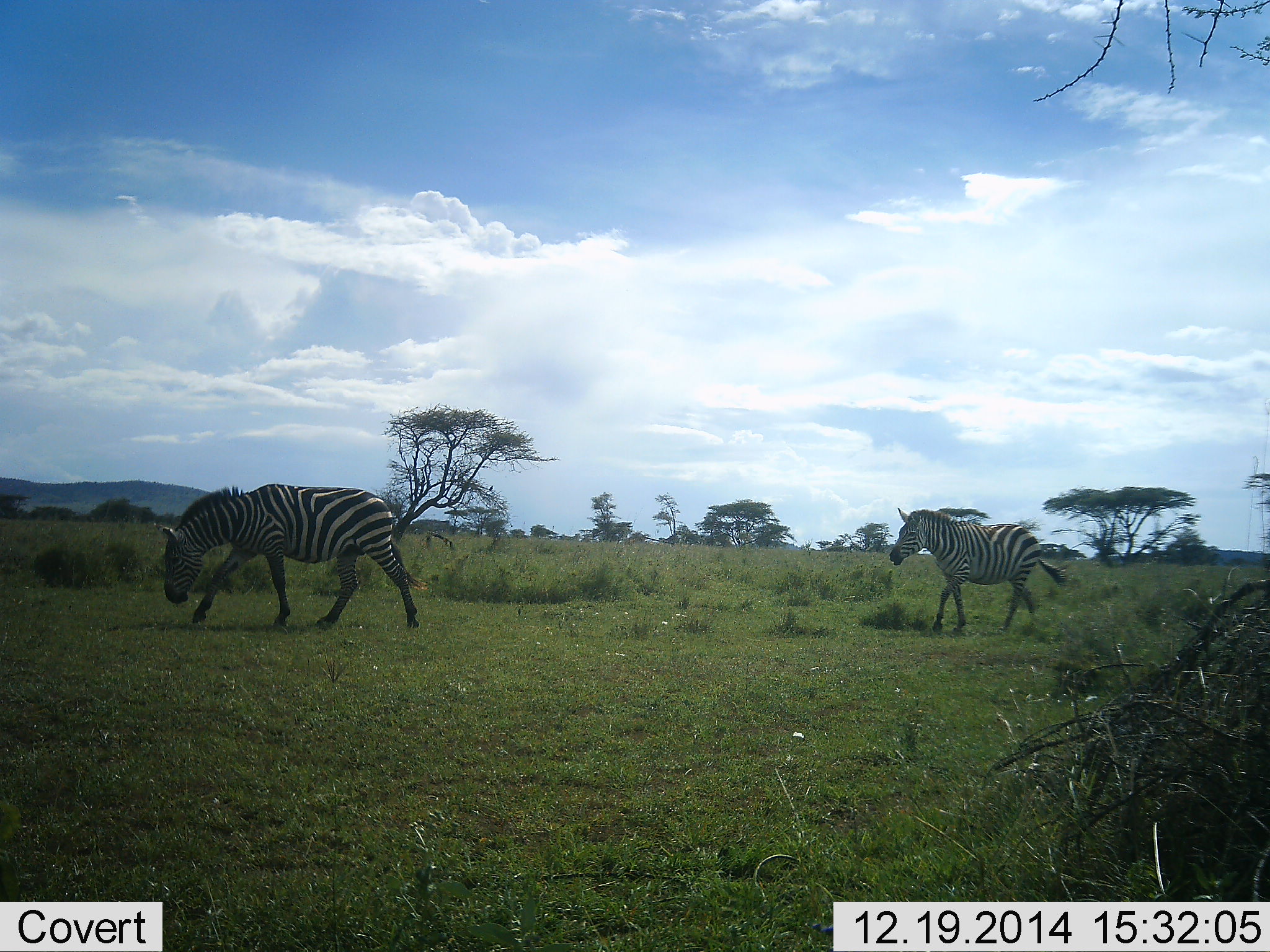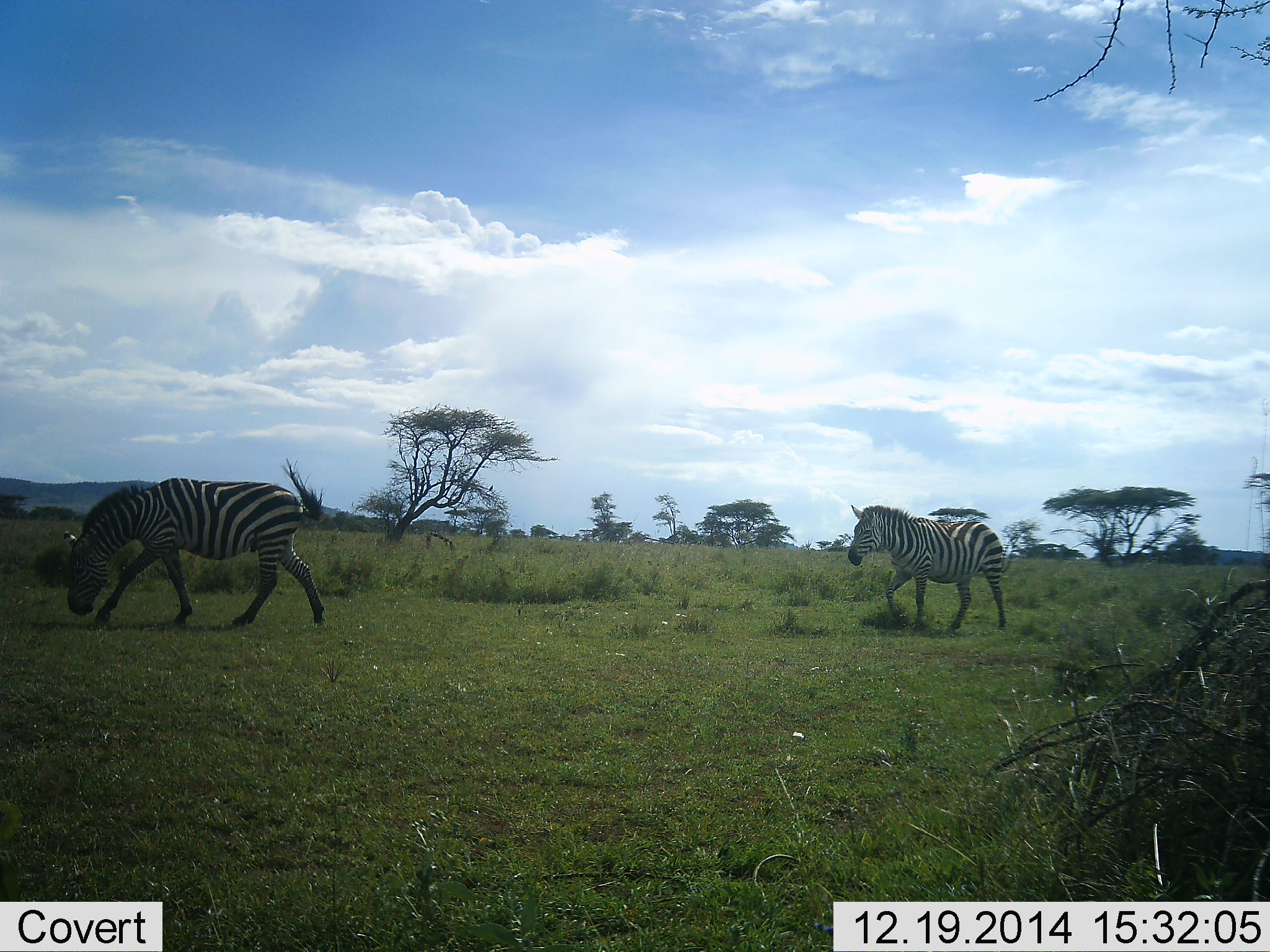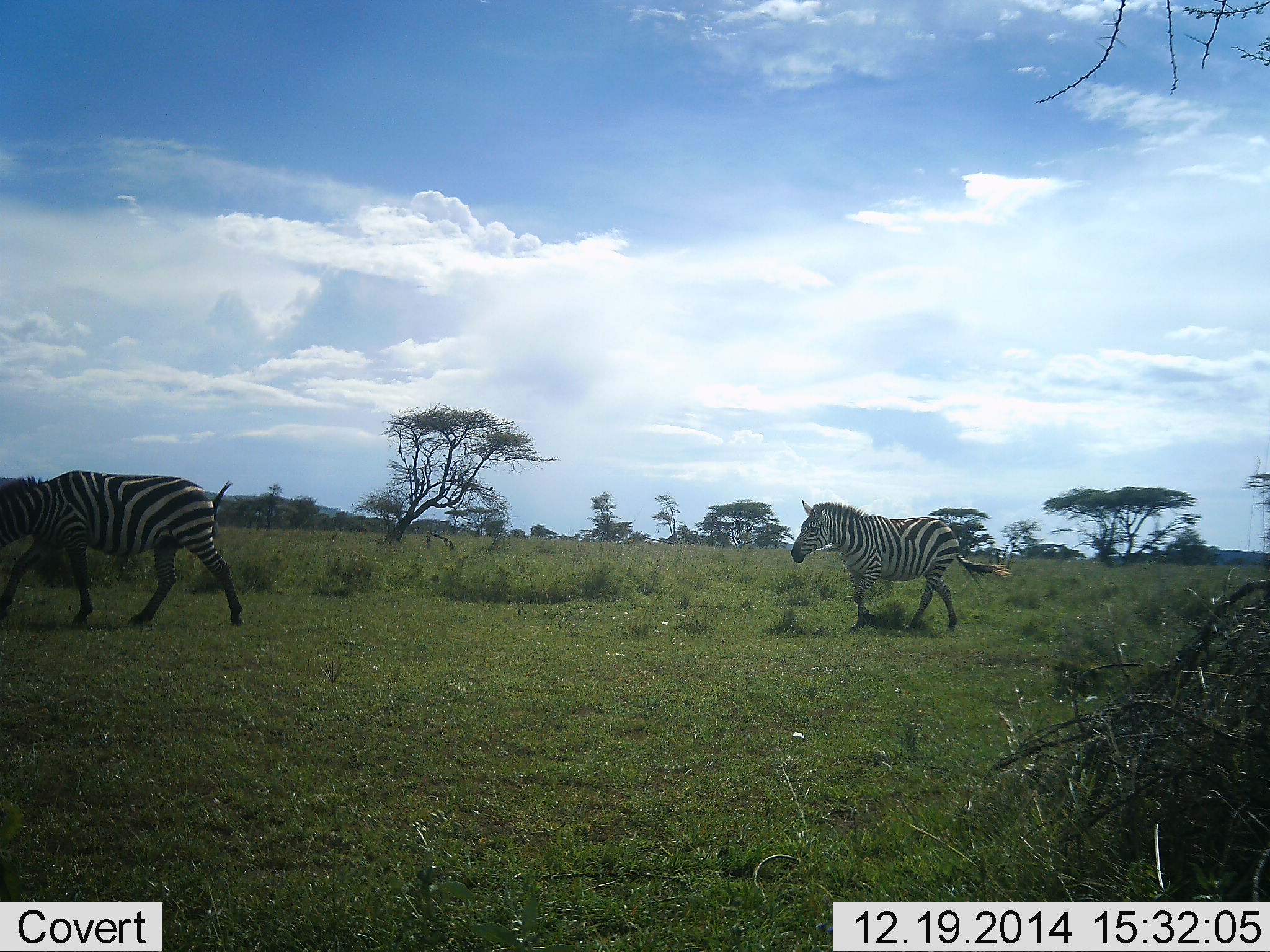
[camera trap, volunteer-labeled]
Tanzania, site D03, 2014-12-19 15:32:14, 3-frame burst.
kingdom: Animalia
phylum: Chordata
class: Mammalia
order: Perissodactyla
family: Equidae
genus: Equus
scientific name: Equus quagga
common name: plains zebra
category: zebra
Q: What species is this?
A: Zebra (plains zebra) (Equus quagga).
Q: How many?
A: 2.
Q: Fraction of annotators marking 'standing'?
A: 18%.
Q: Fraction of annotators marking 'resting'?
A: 0%.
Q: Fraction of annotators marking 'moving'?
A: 91%.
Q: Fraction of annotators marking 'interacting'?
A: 0%.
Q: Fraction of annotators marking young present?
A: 0%.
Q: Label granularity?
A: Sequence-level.